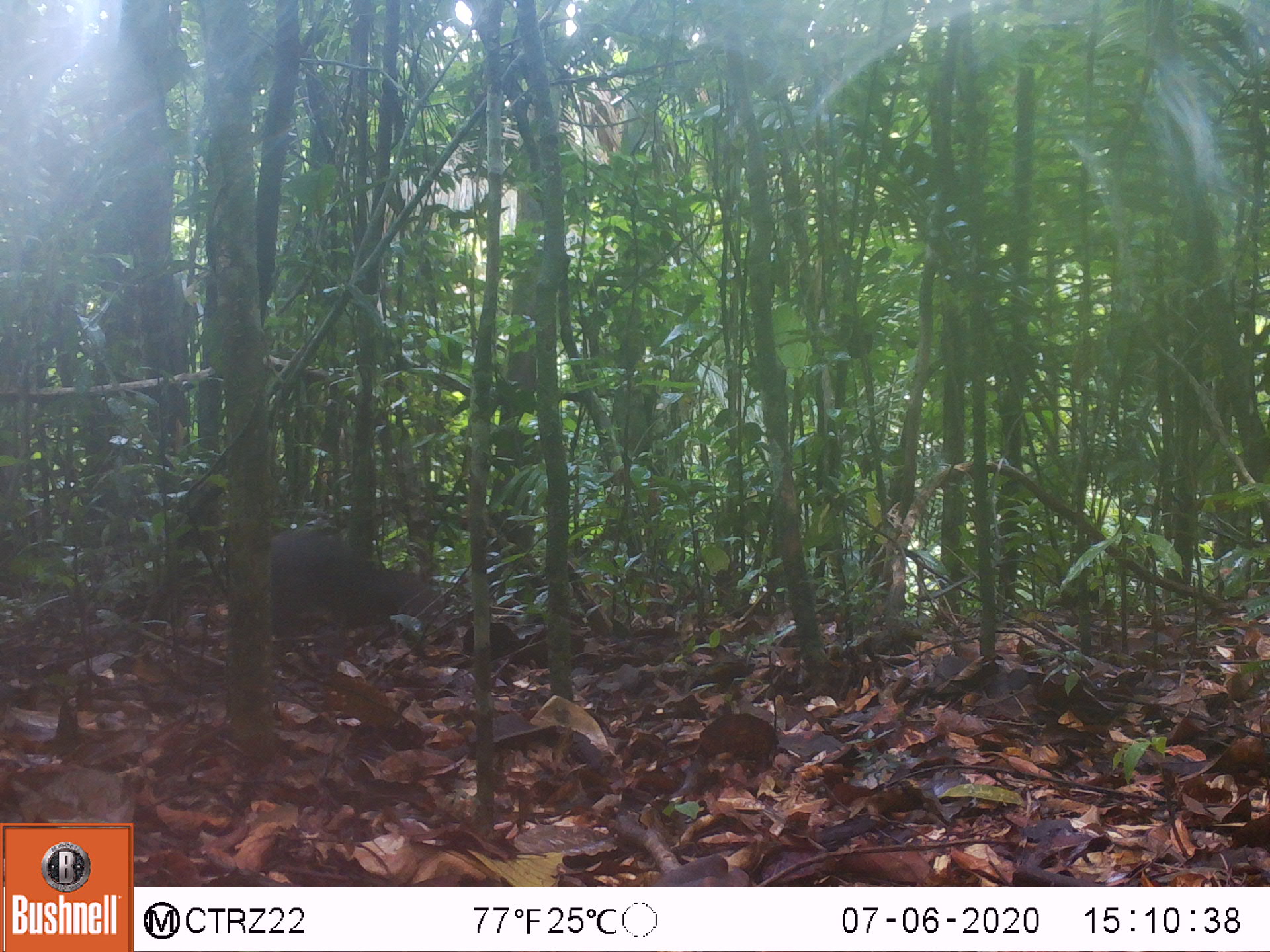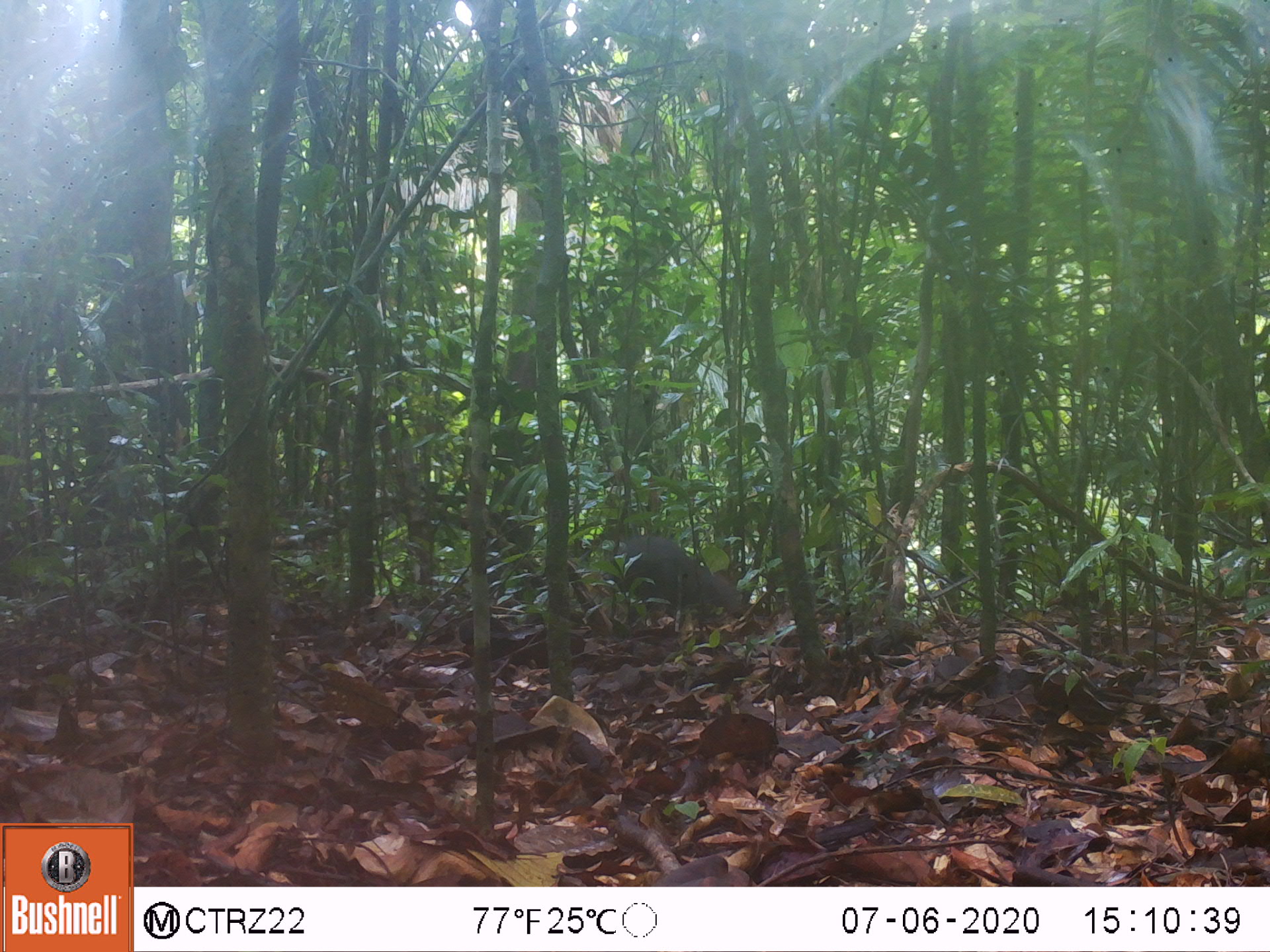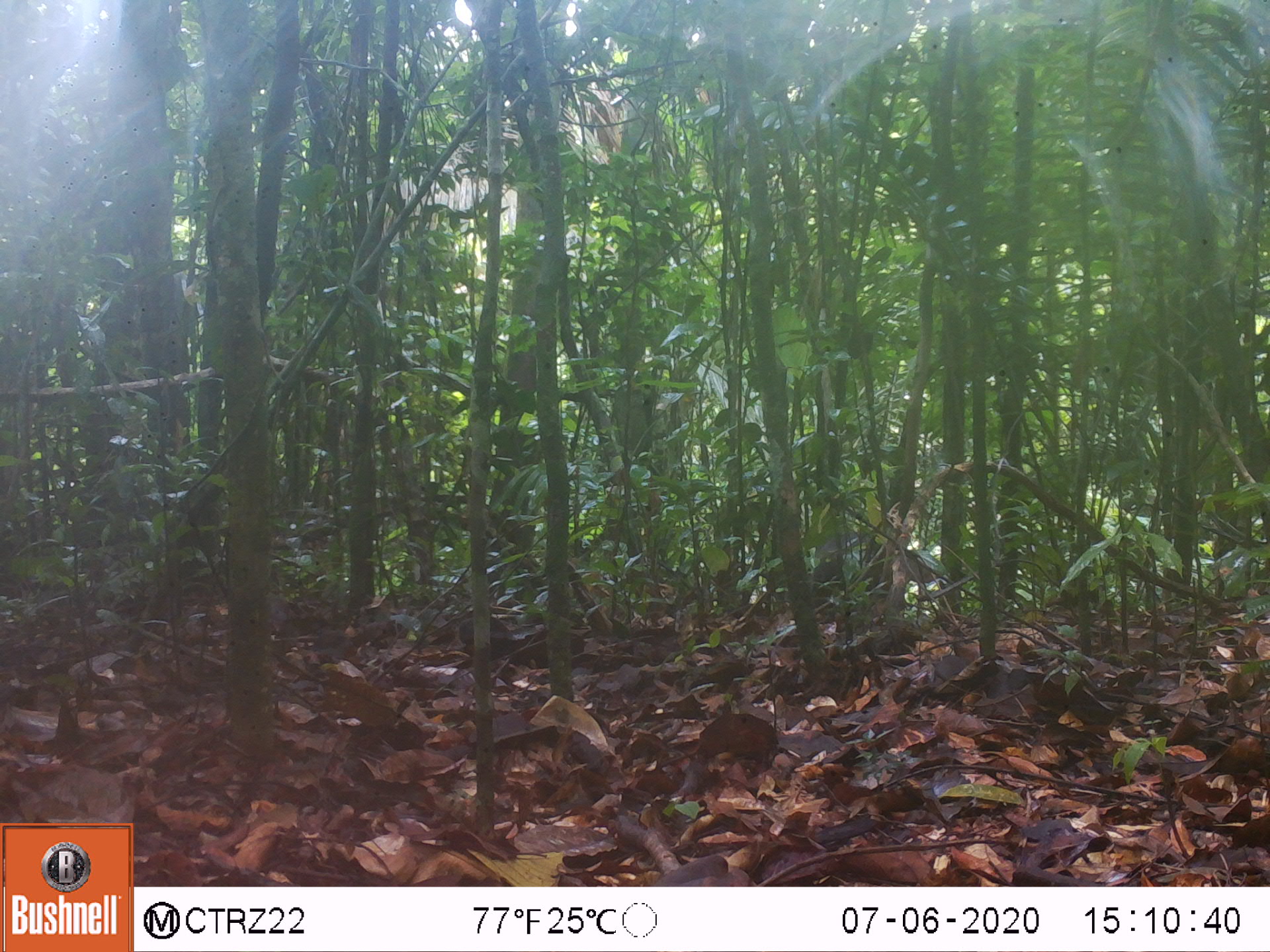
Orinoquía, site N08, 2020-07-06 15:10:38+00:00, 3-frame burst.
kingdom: Animalia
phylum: Chordata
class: Mammalia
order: Rodentia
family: Dasyproctidae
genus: Dasyprocta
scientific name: Dasyprocta fuliginosa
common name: black agouti